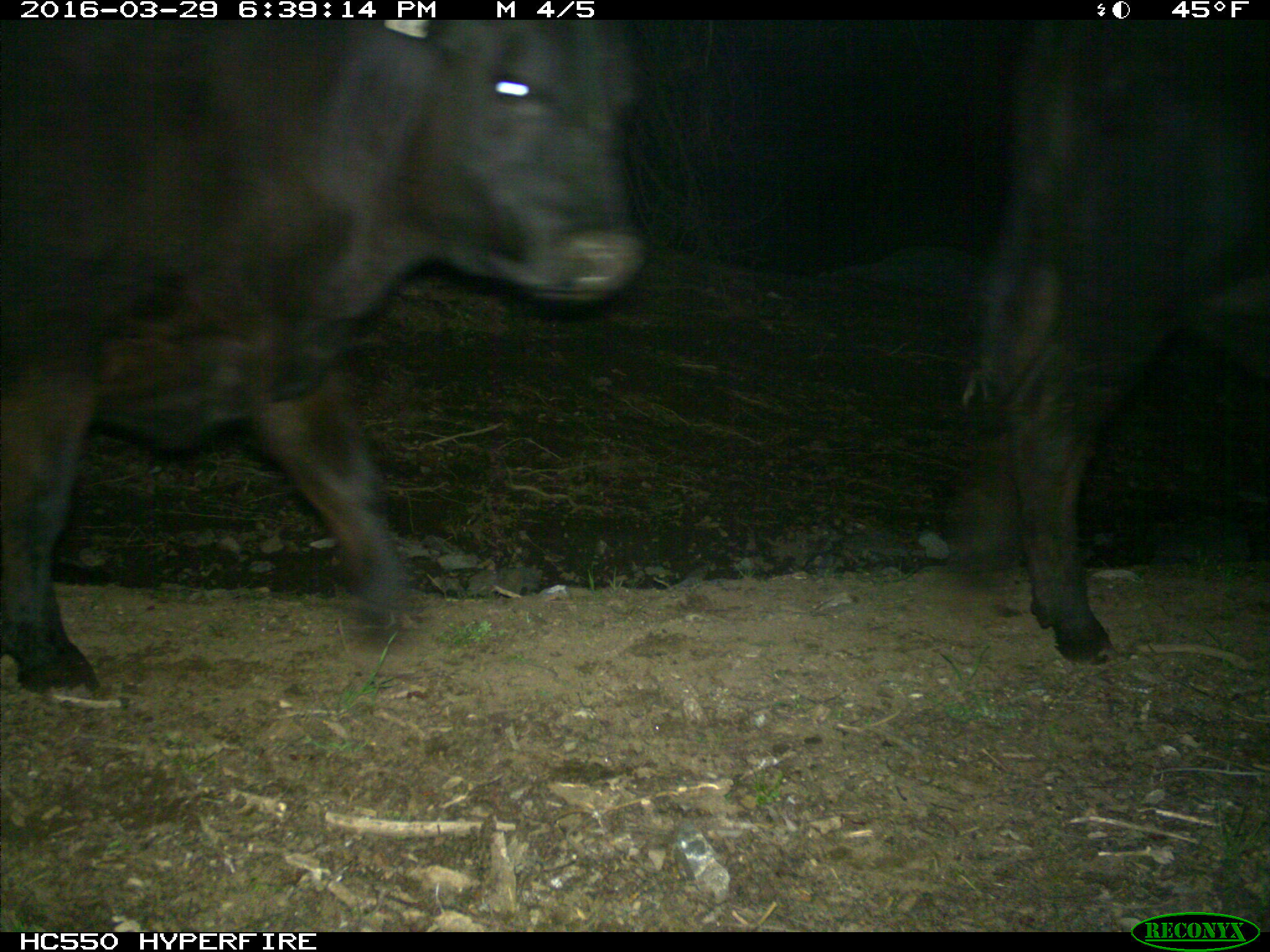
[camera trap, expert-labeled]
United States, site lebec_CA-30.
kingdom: Animalia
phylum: Chordata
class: Mammalia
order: Artiodactyla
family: Bovidae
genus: Bos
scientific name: Bos taurus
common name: domestic cow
Bos taurus (domestic cow).